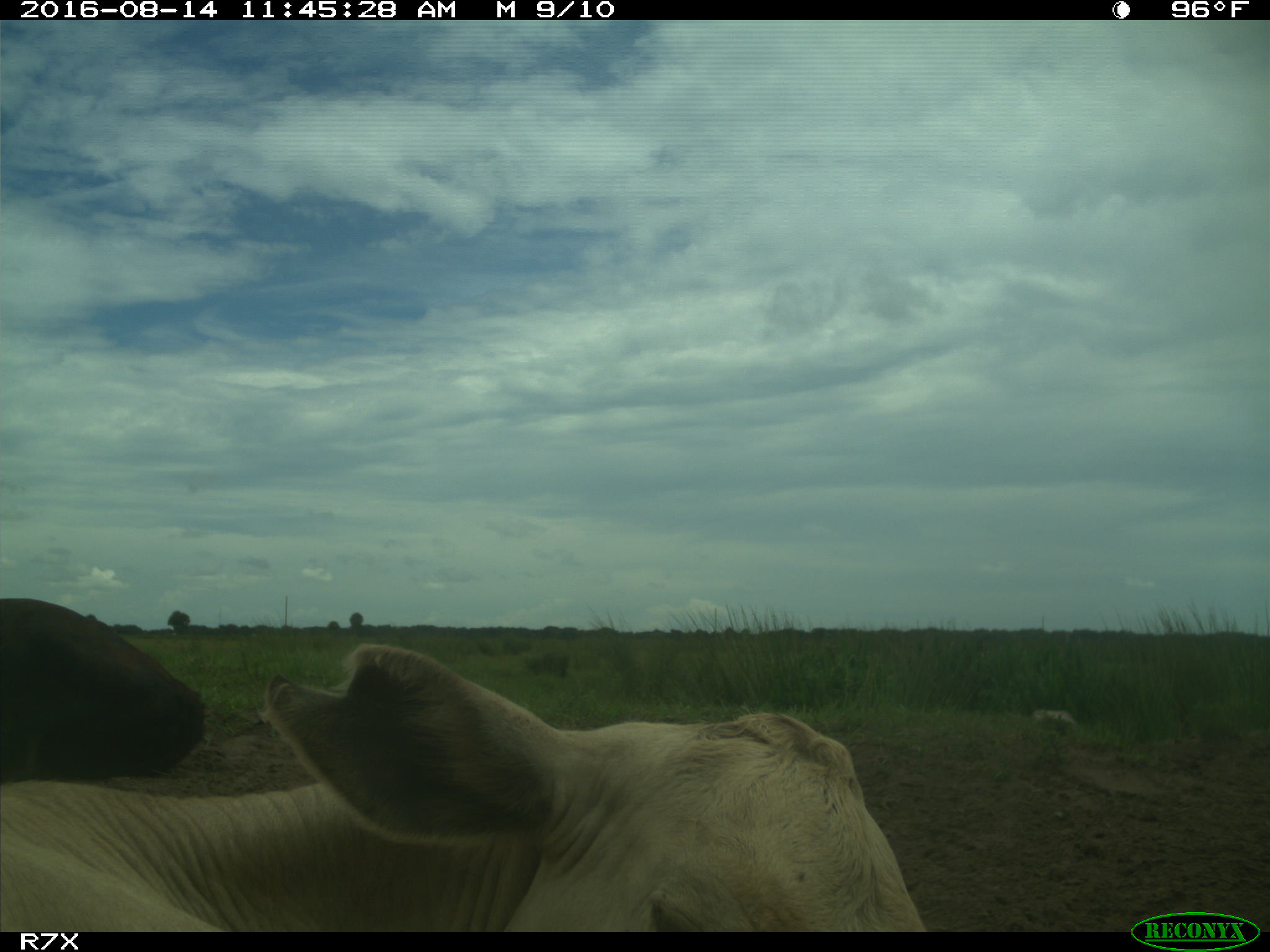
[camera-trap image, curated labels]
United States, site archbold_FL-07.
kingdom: Animalia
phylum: Chordata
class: Mammalia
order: Artiodactyla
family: Bovidae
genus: Bos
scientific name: Bos taurus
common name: domestic cow